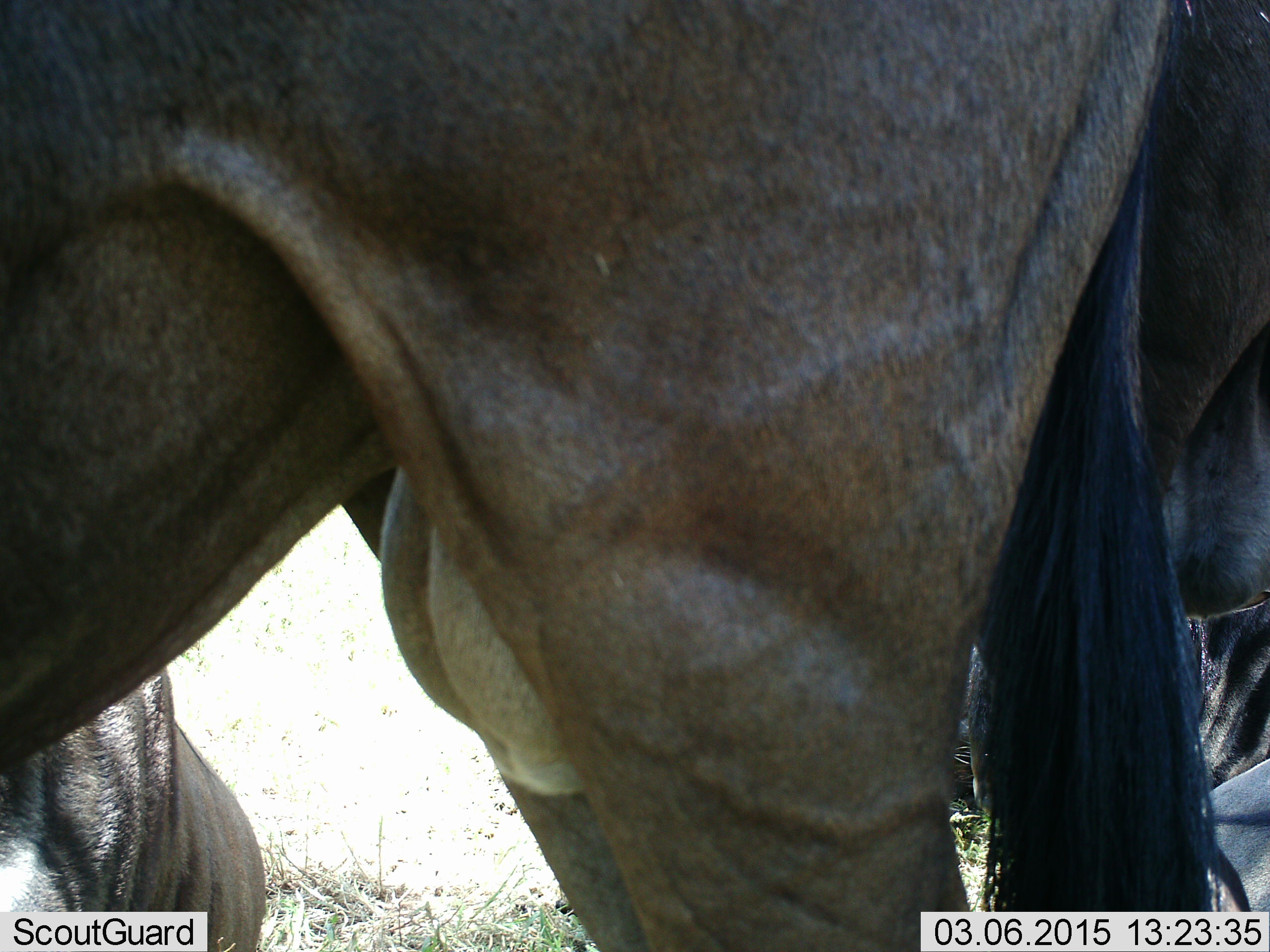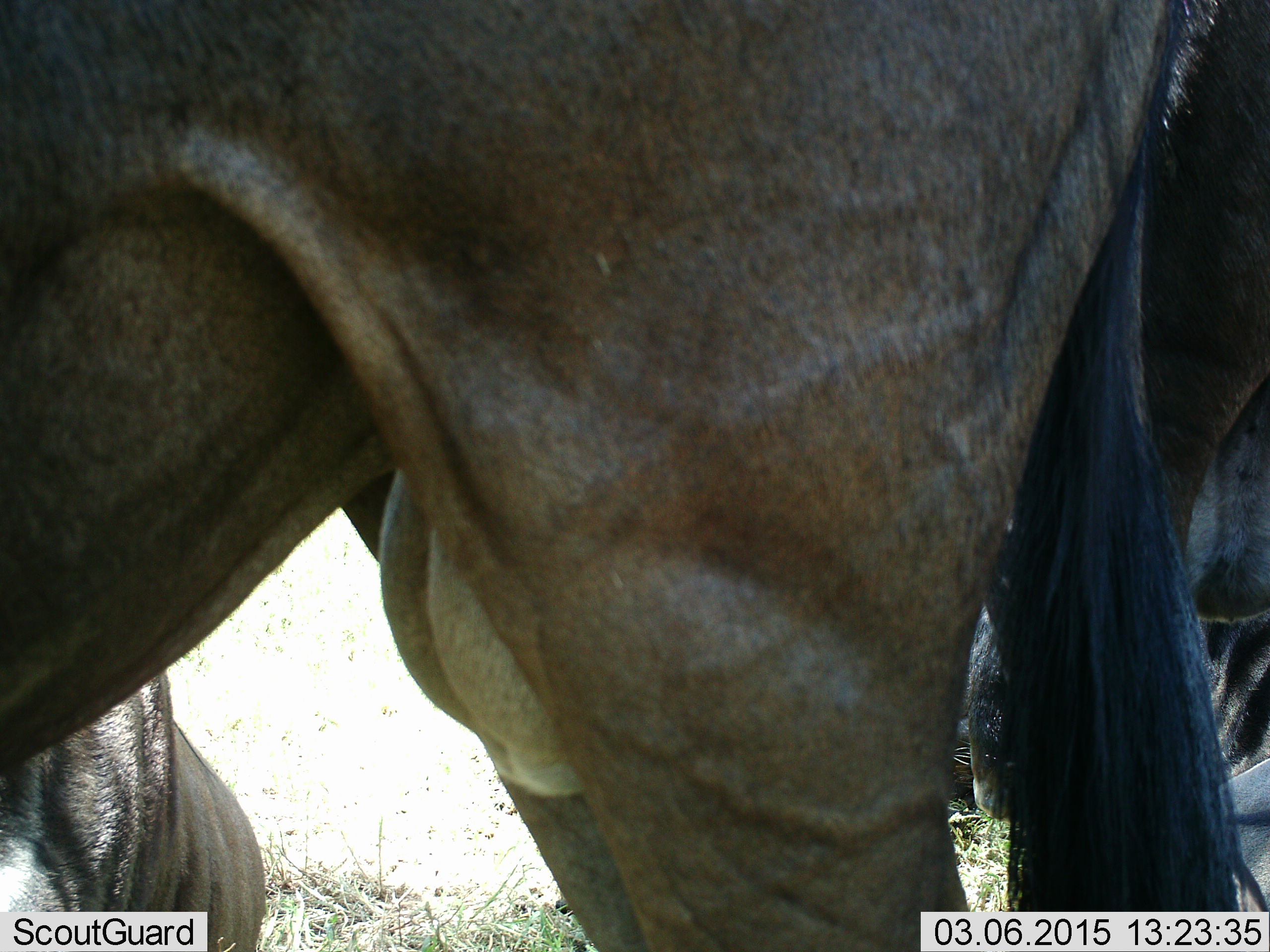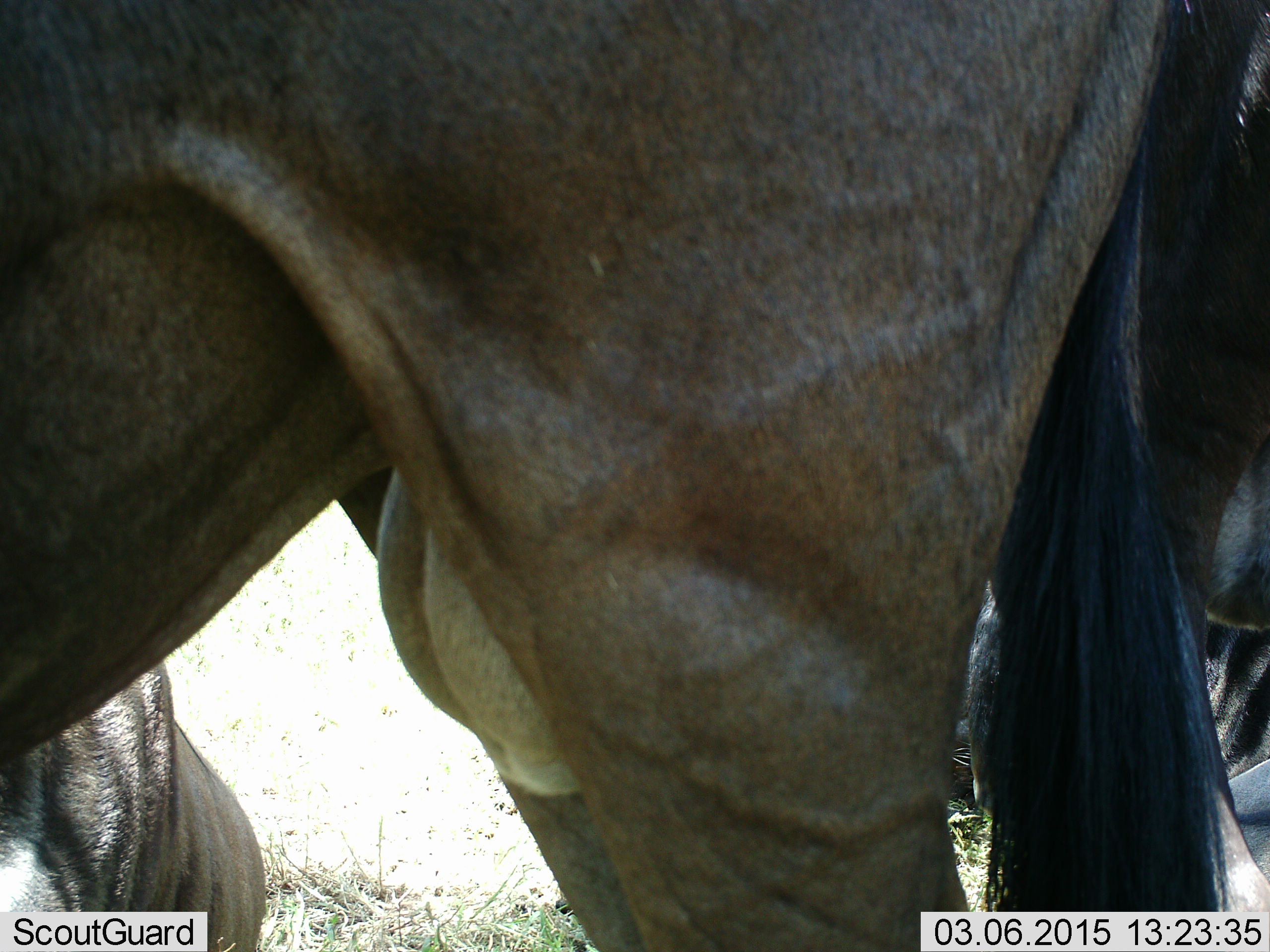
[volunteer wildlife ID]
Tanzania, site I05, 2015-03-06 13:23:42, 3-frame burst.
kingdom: Animalia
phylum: Chordata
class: Mammalia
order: Artiodactyla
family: Bovidae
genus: Connochaetes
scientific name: Connochaetes taurinus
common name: blue wildebeest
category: wildebeest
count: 3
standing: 90%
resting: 20%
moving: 10%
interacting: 0%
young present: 0%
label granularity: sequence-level